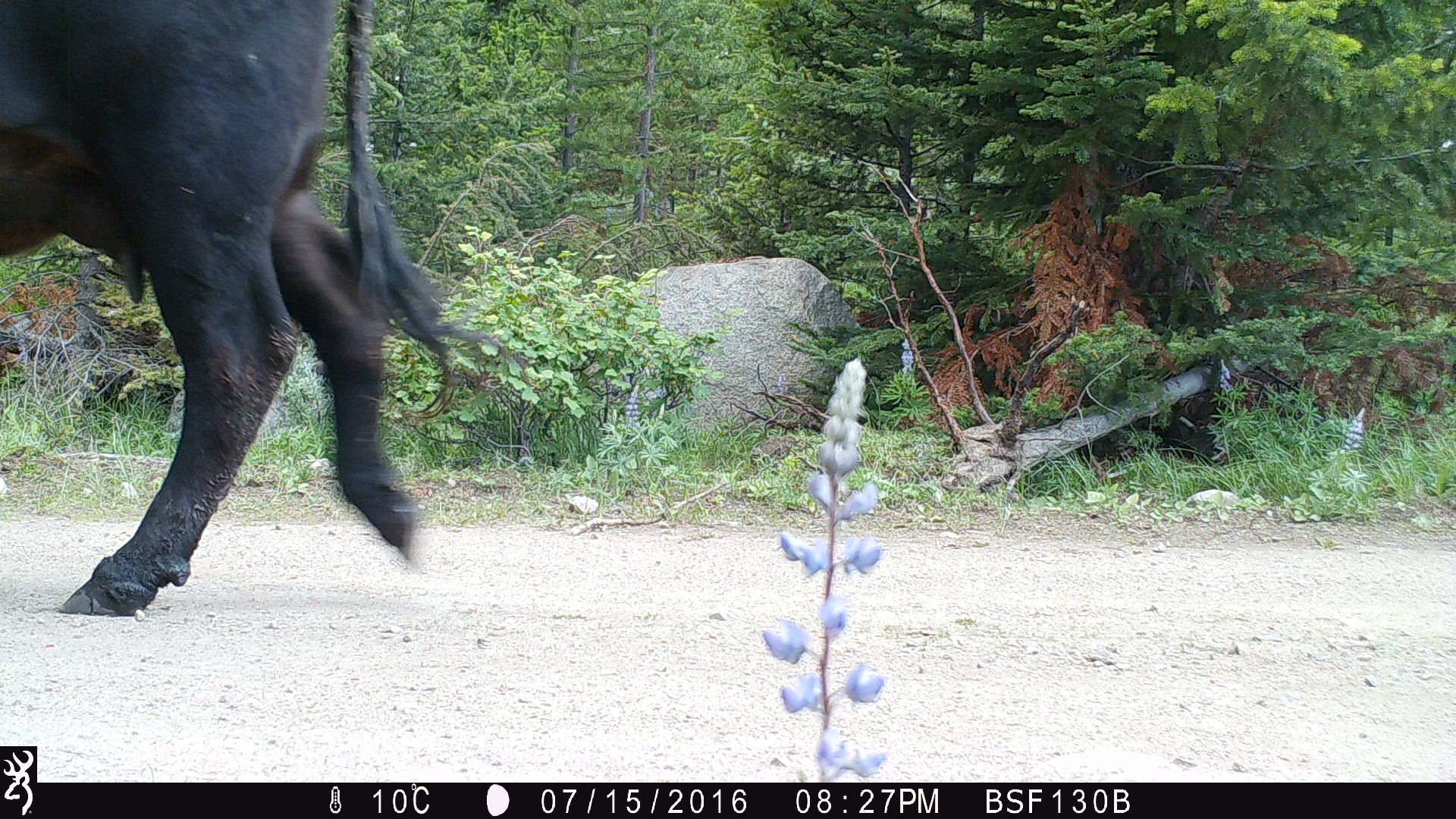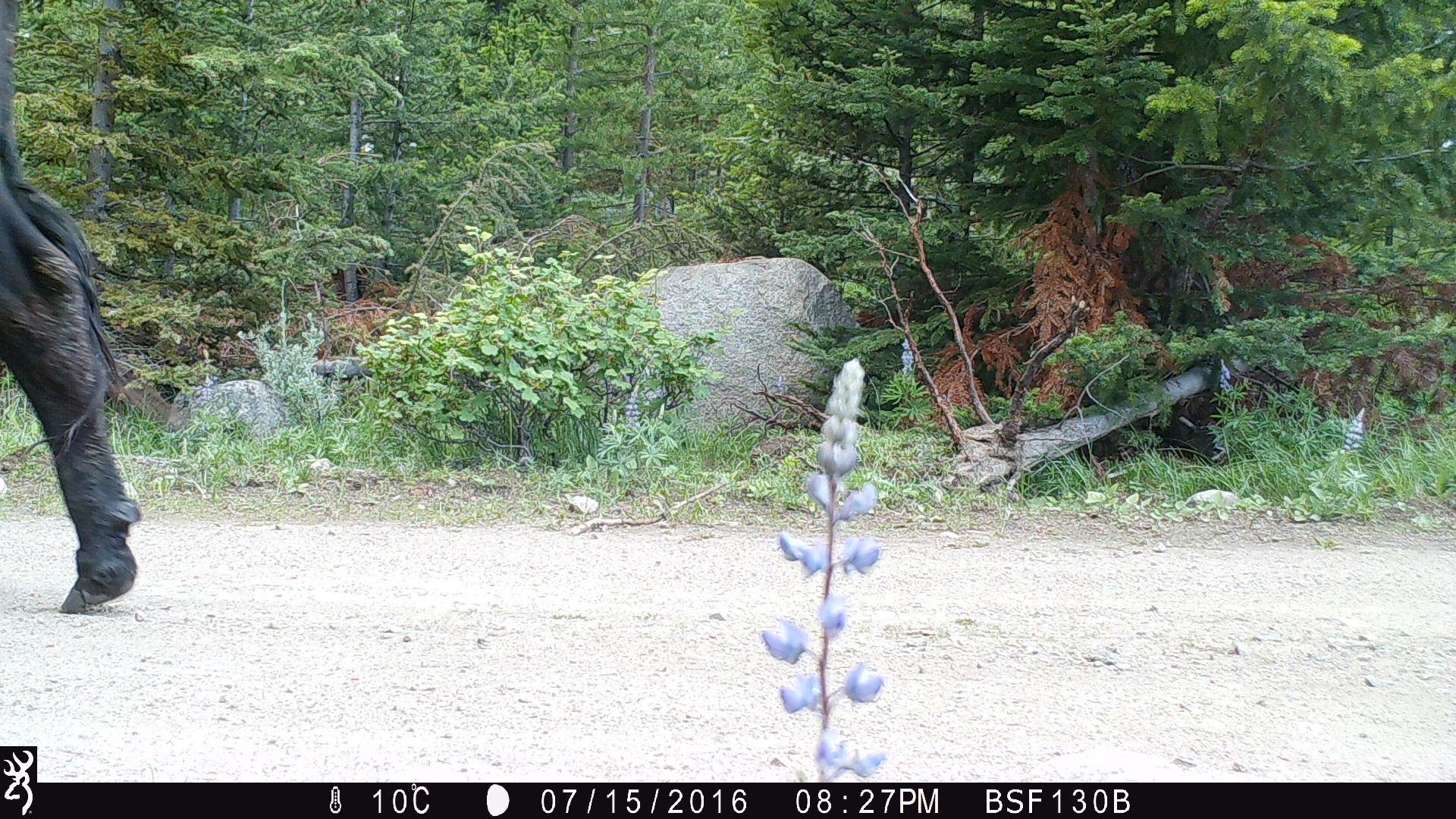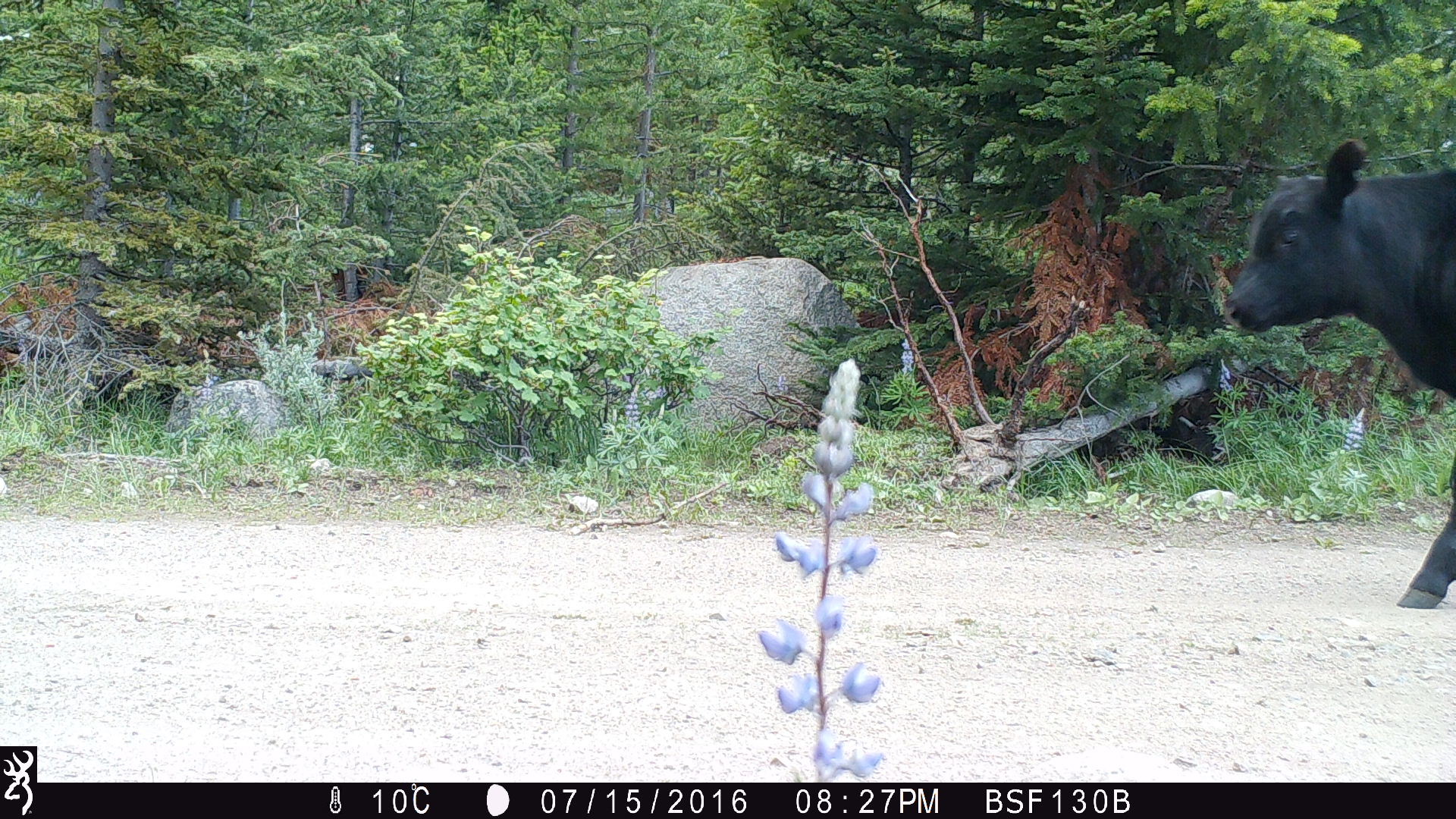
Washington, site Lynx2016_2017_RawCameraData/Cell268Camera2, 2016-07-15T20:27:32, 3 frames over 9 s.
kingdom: Animalia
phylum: Chordata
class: Mammalia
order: Artiodactyla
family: Bovidae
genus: Bos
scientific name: Bos taurus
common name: domestic cattle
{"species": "domestic cattle (Bos taurus)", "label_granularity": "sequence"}